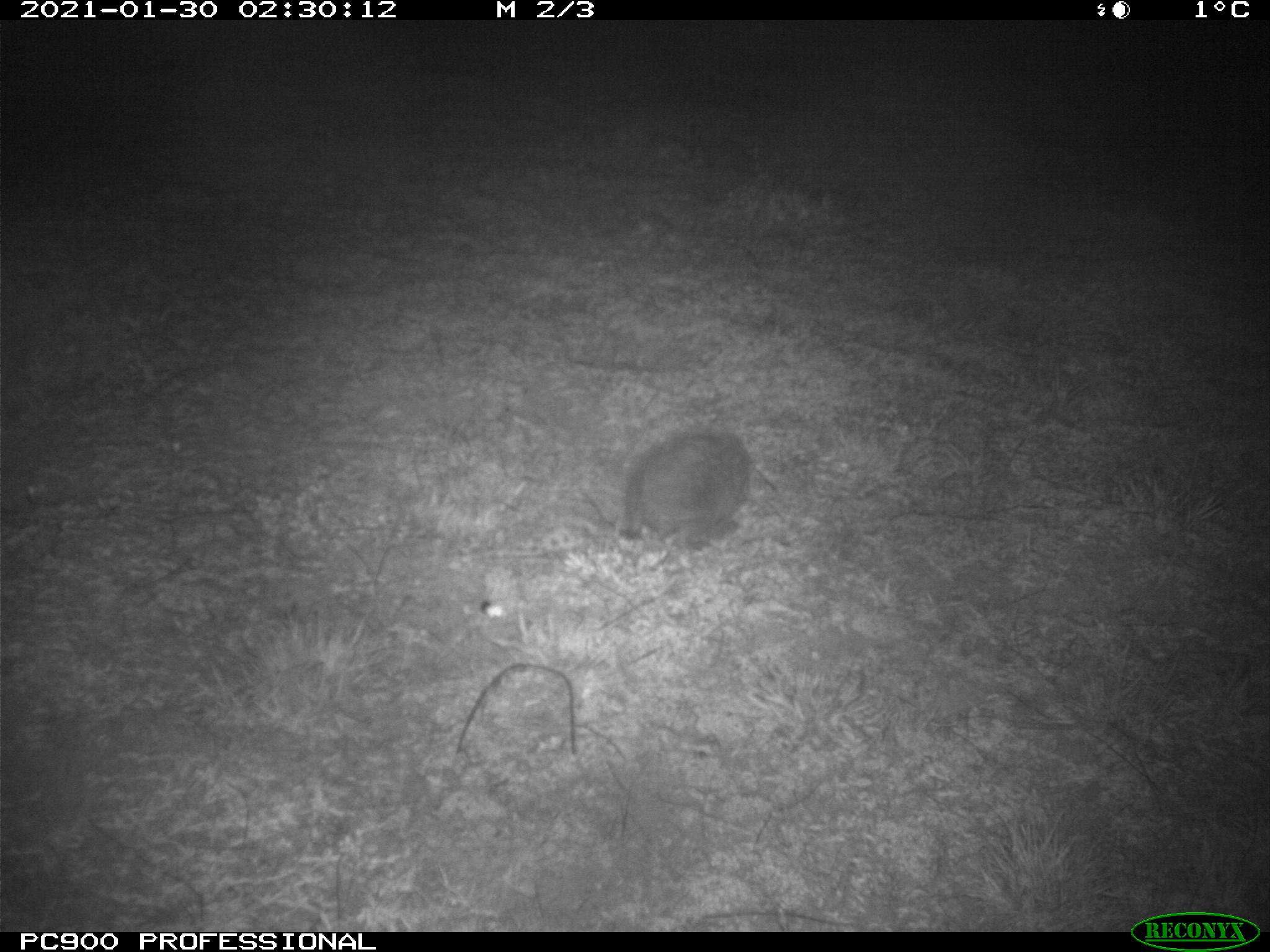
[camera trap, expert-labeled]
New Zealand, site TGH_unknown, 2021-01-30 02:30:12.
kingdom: Animalia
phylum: Chordata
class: Mammalia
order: Eulipotyphla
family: Erinaceidae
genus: Erinaceus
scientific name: Erinaceus europaeus europaeus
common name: european hedgehog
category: hedgehog